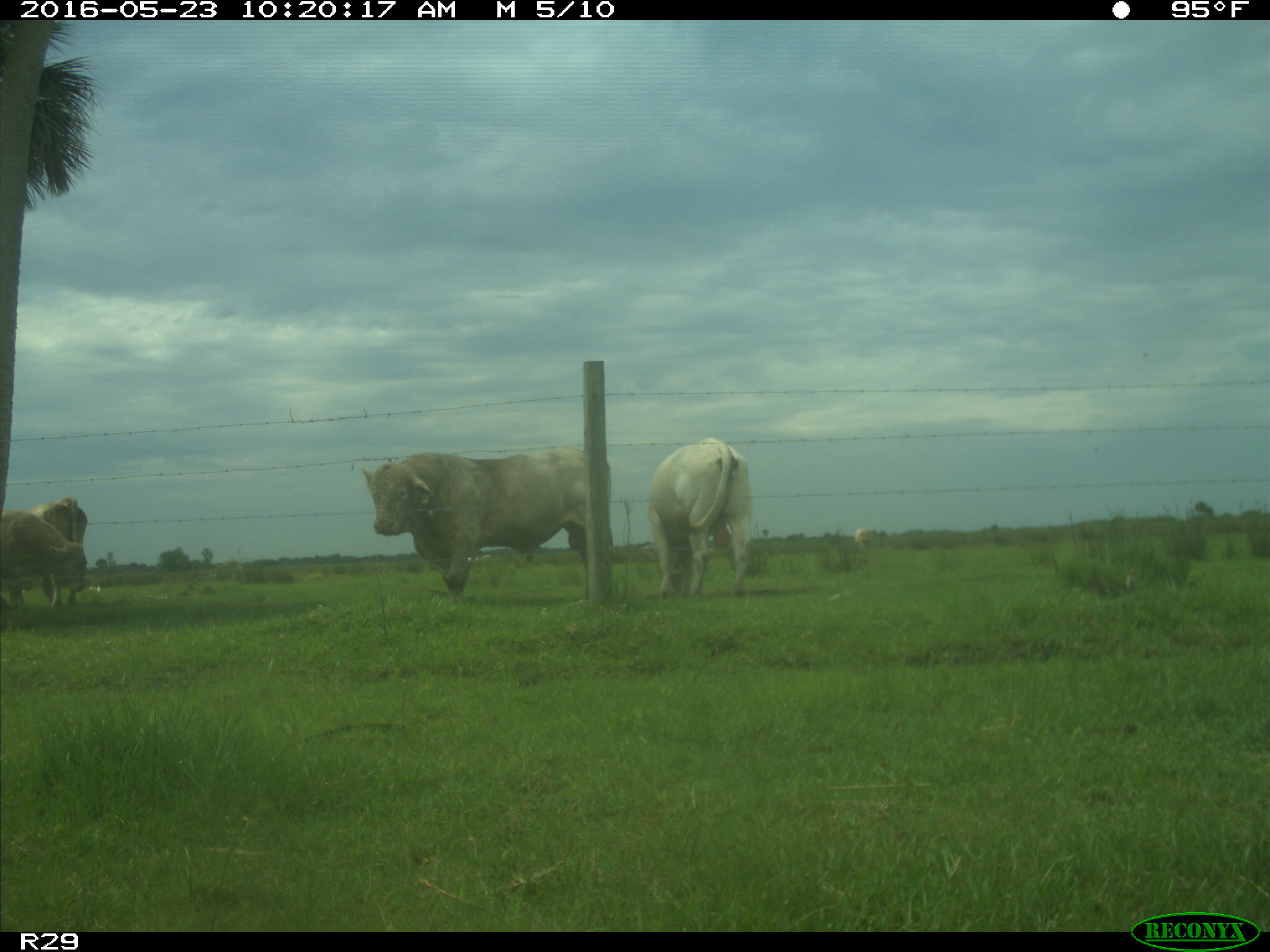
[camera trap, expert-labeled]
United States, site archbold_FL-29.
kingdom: Animalia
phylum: Chordata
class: Mammalia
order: Artiodactyla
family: Bovidae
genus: Bos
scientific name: Bos taurus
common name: domestic cow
Bos taurus (domestic cow).